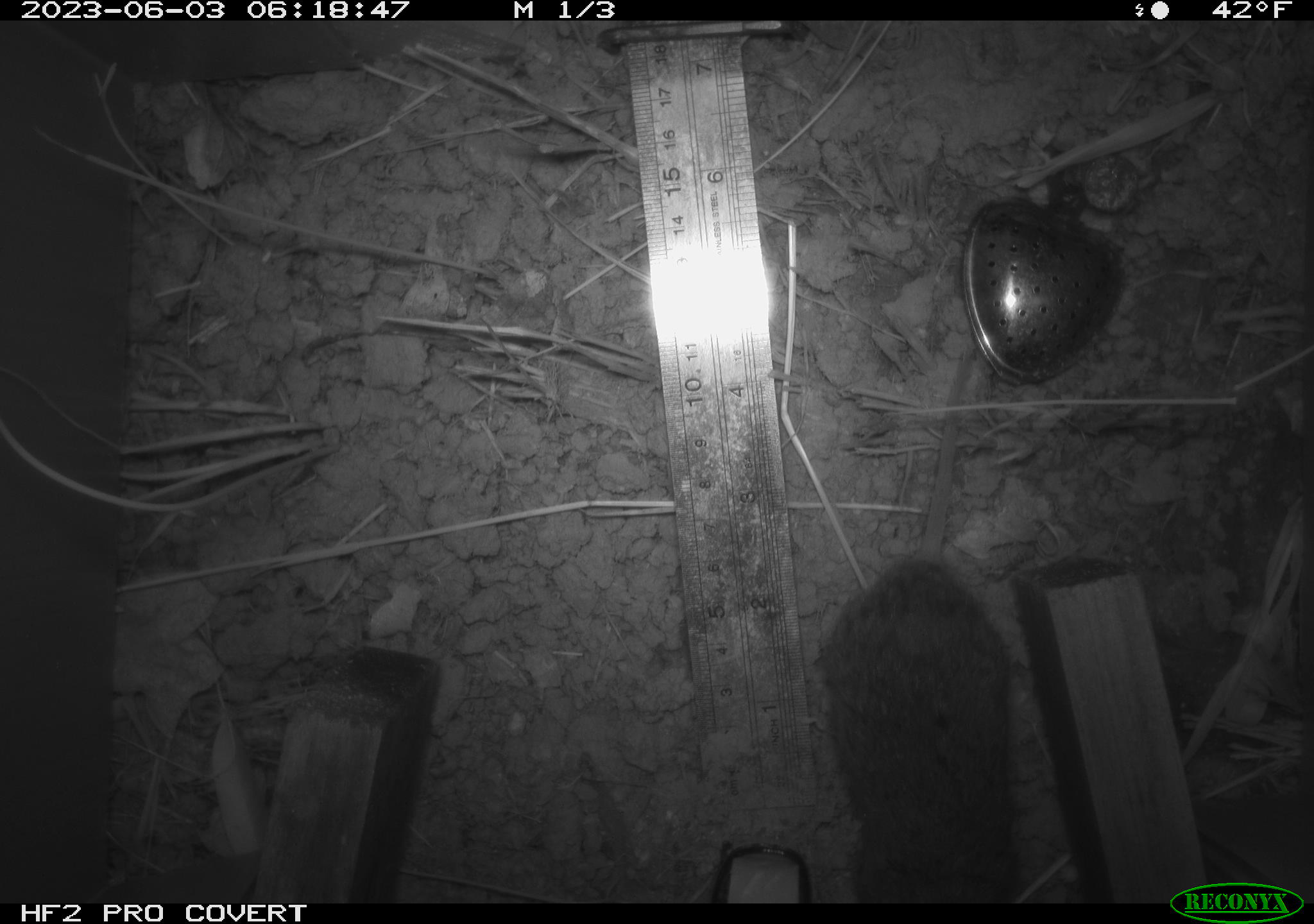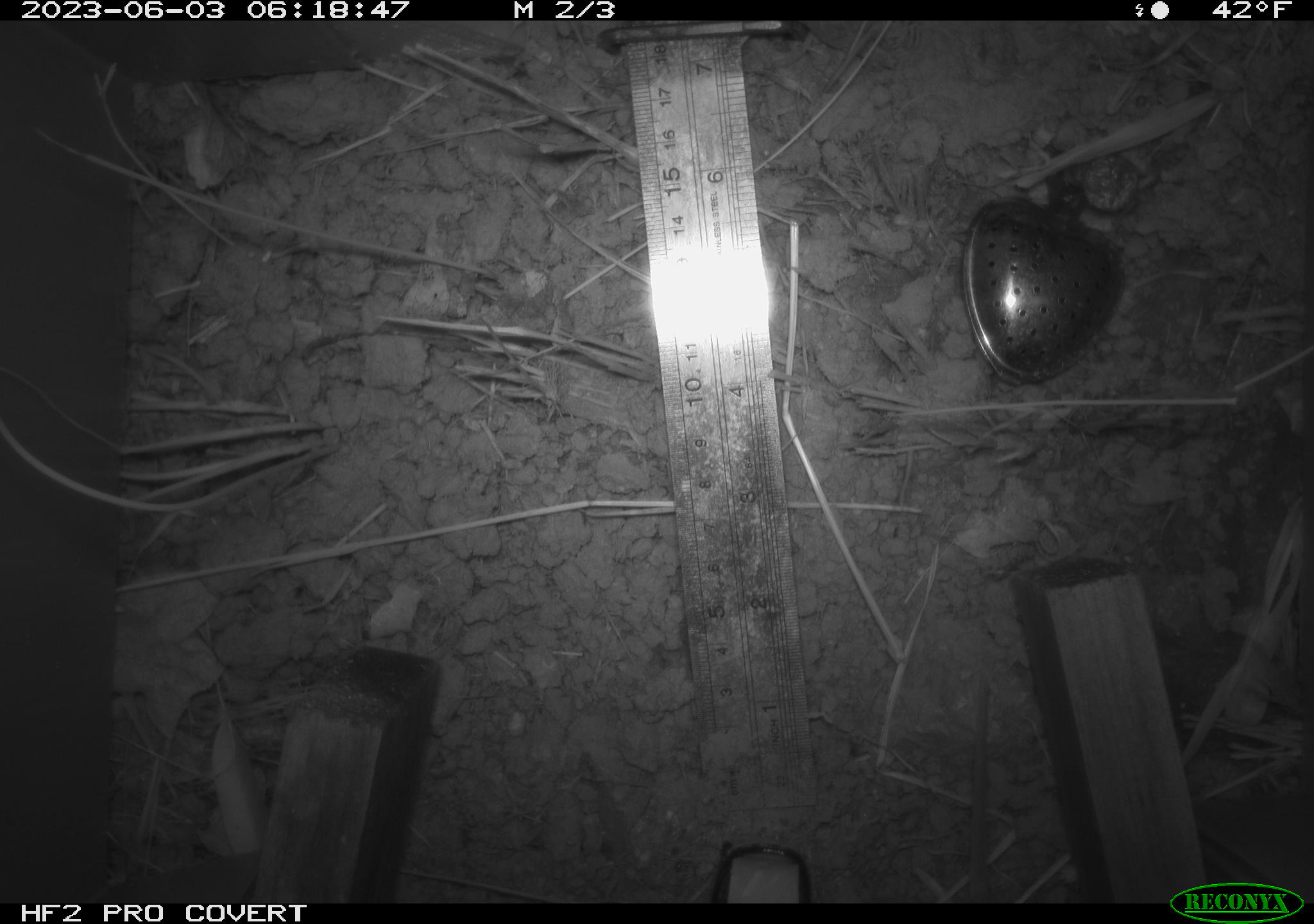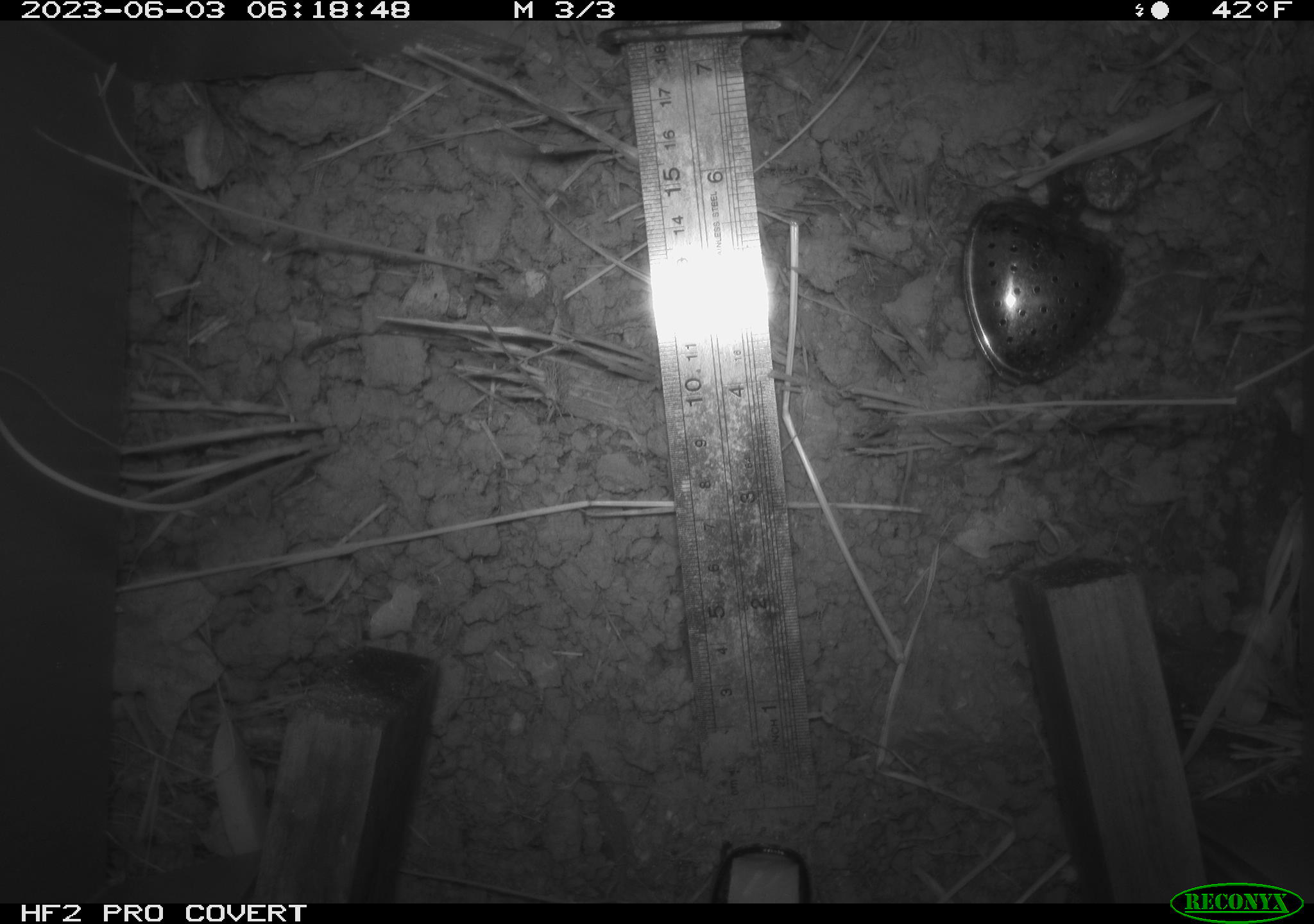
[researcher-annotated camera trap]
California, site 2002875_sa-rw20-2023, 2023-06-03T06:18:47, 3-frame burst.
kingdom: Animalia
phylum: Chordata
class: Mammalia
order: Rodentia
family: Cricetidae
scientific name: Arvicolinae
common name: voles, lemmings, and muskrats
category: arvicolinae subfamily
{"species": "arvicolinae subfamily (voles, lemmings, and muskrats) (Arvicolinae)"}